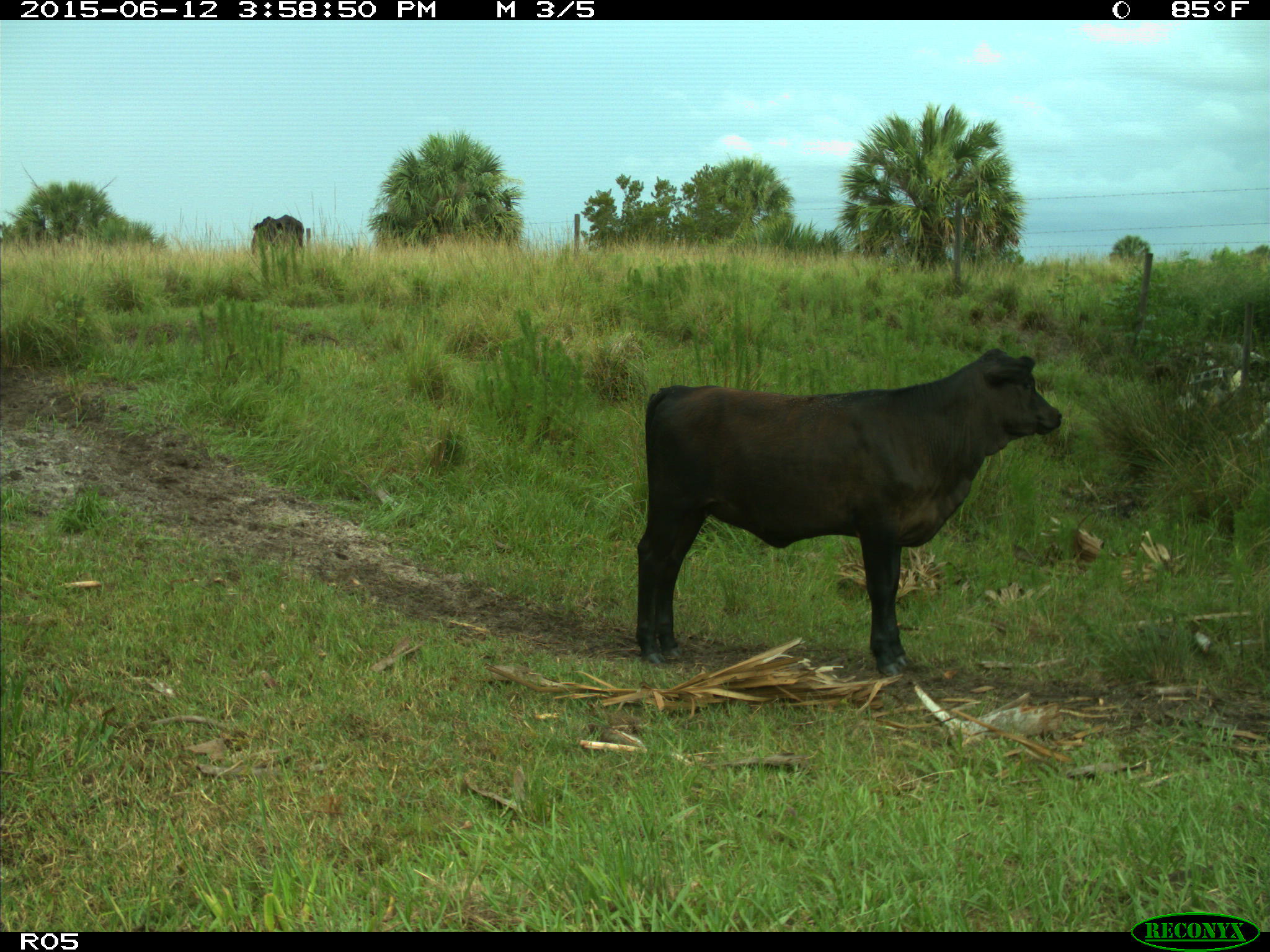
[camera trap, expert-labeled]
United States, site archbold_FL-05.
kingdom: Animalia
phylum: Chordata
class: Mammalia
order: Artiodactyla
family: Bovidae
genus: Bos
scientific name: Bos taurus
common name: domestic cow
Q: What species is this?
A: Bos taurus (domestic cow).